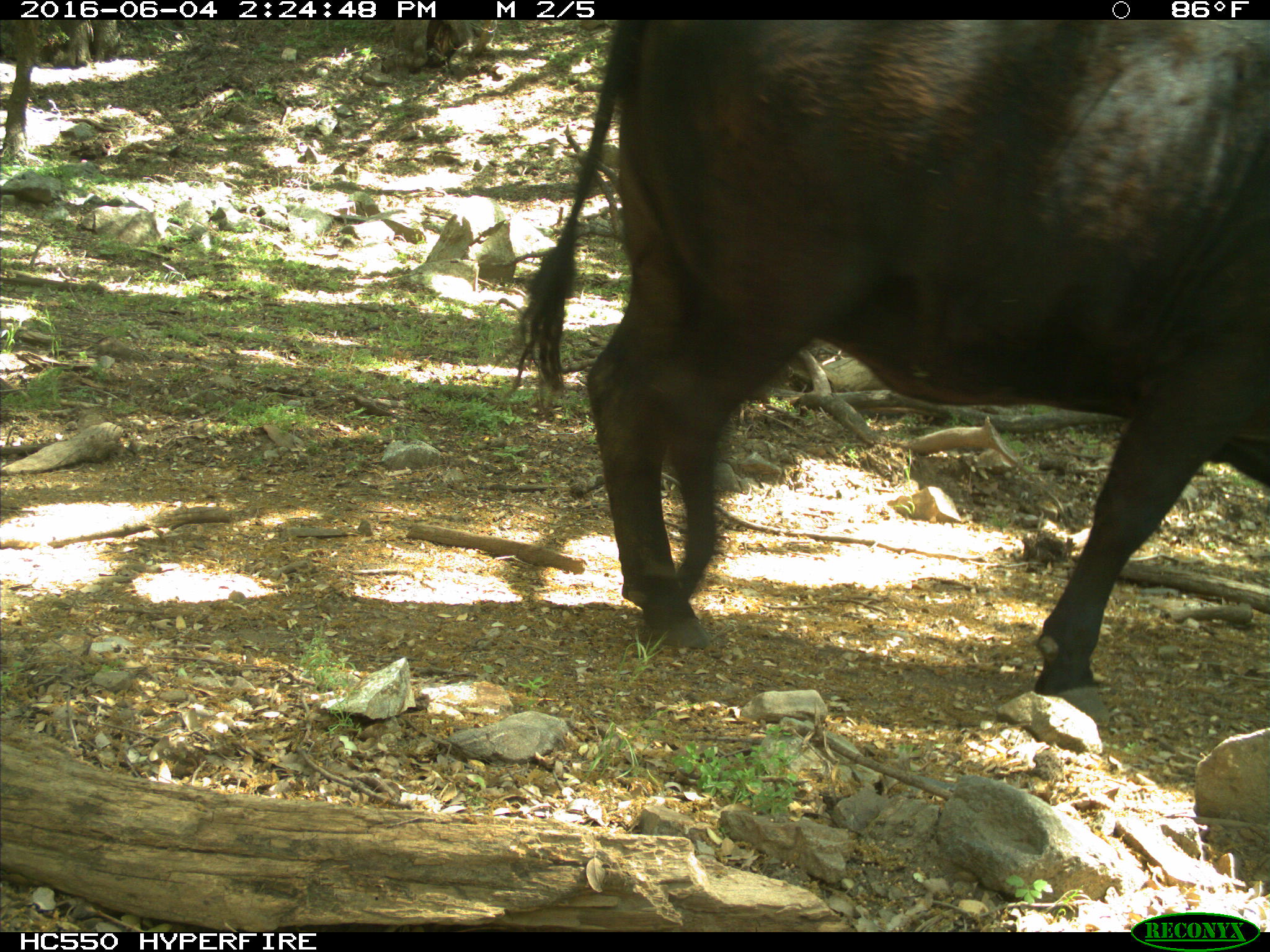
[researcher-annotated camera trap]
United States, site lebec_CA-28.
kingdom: Animalia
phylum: Chordata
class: Mammalia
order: Artiodactyla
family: Bovidae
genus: Bos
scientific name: Bos taurus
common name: domestic cow